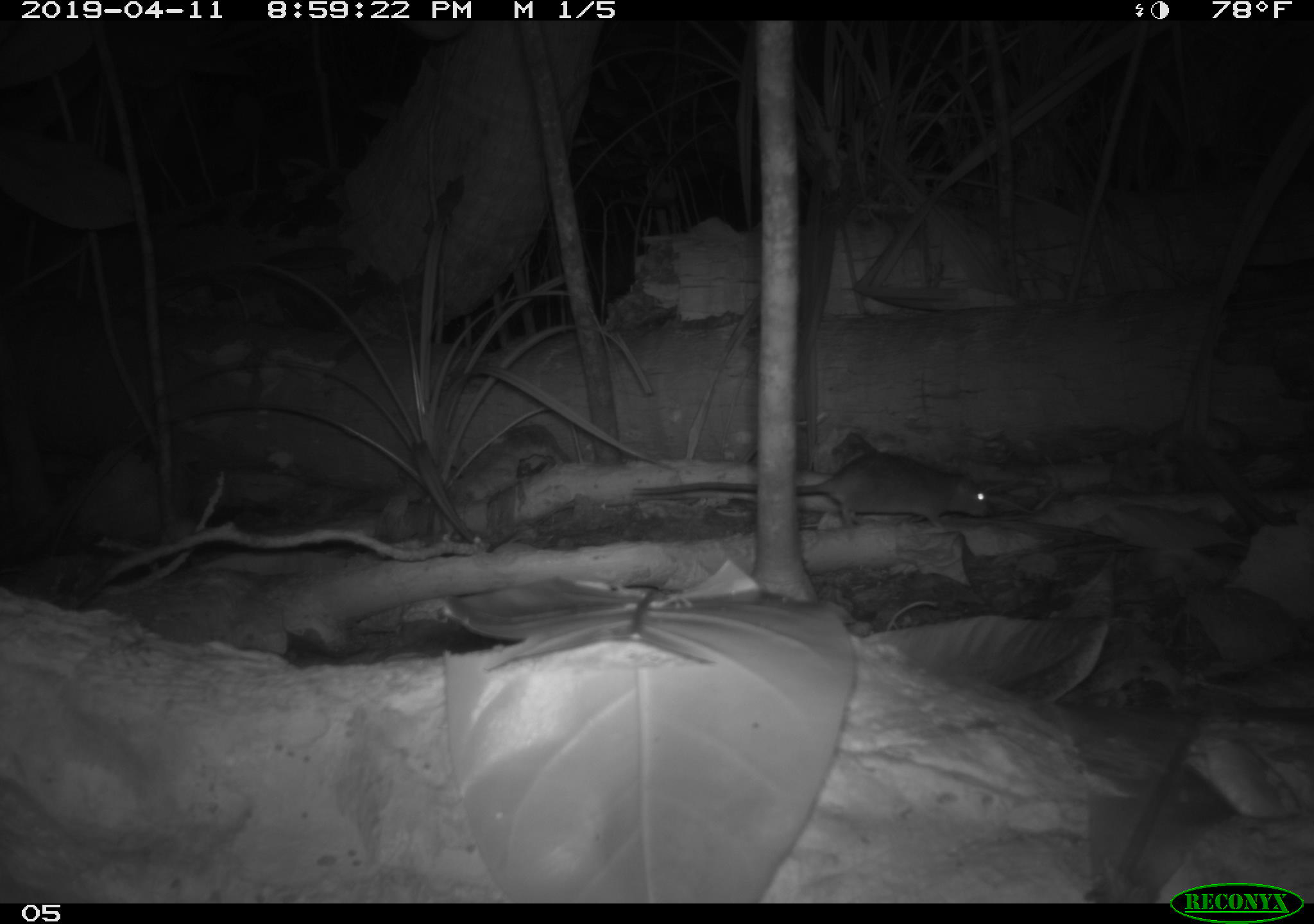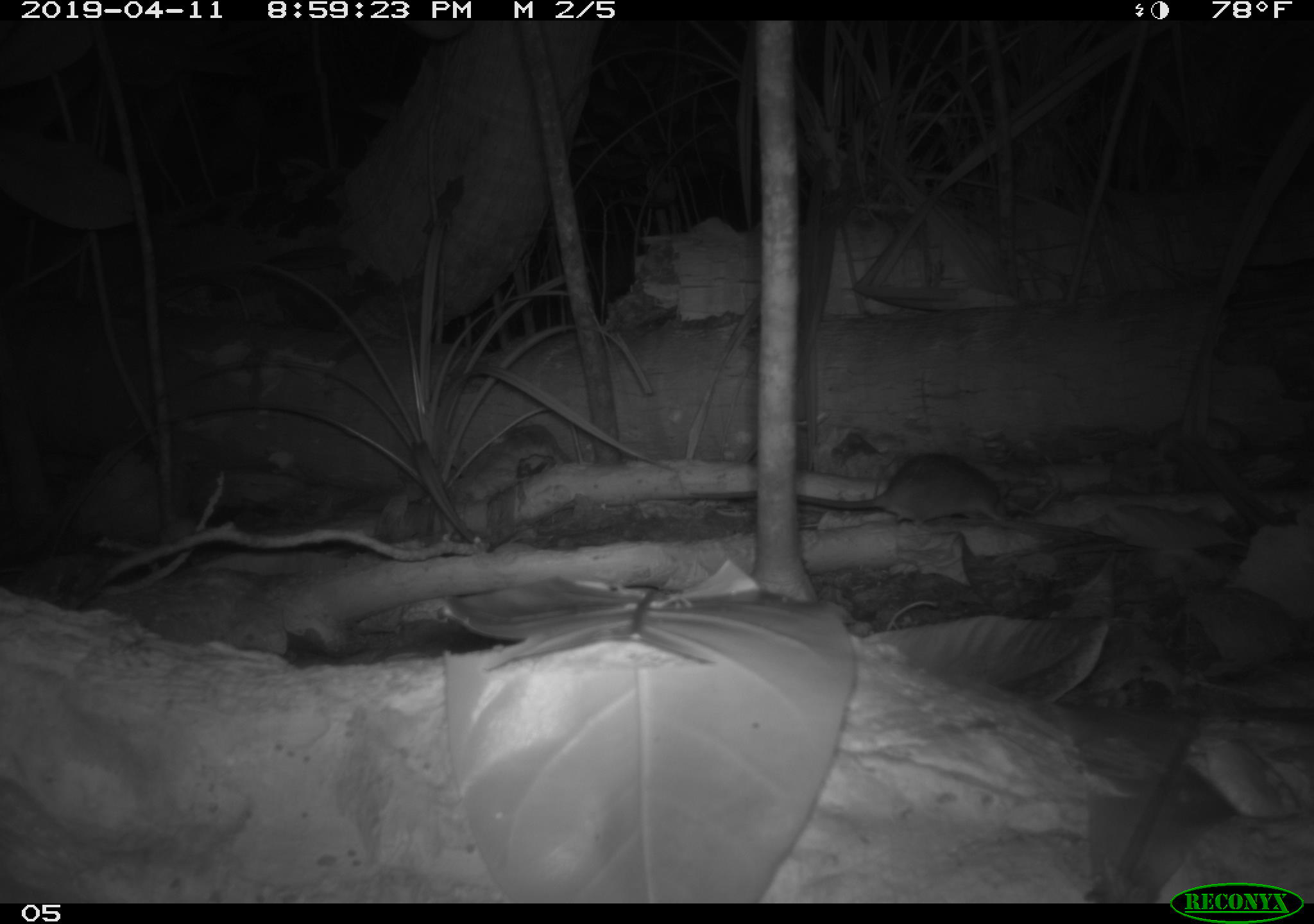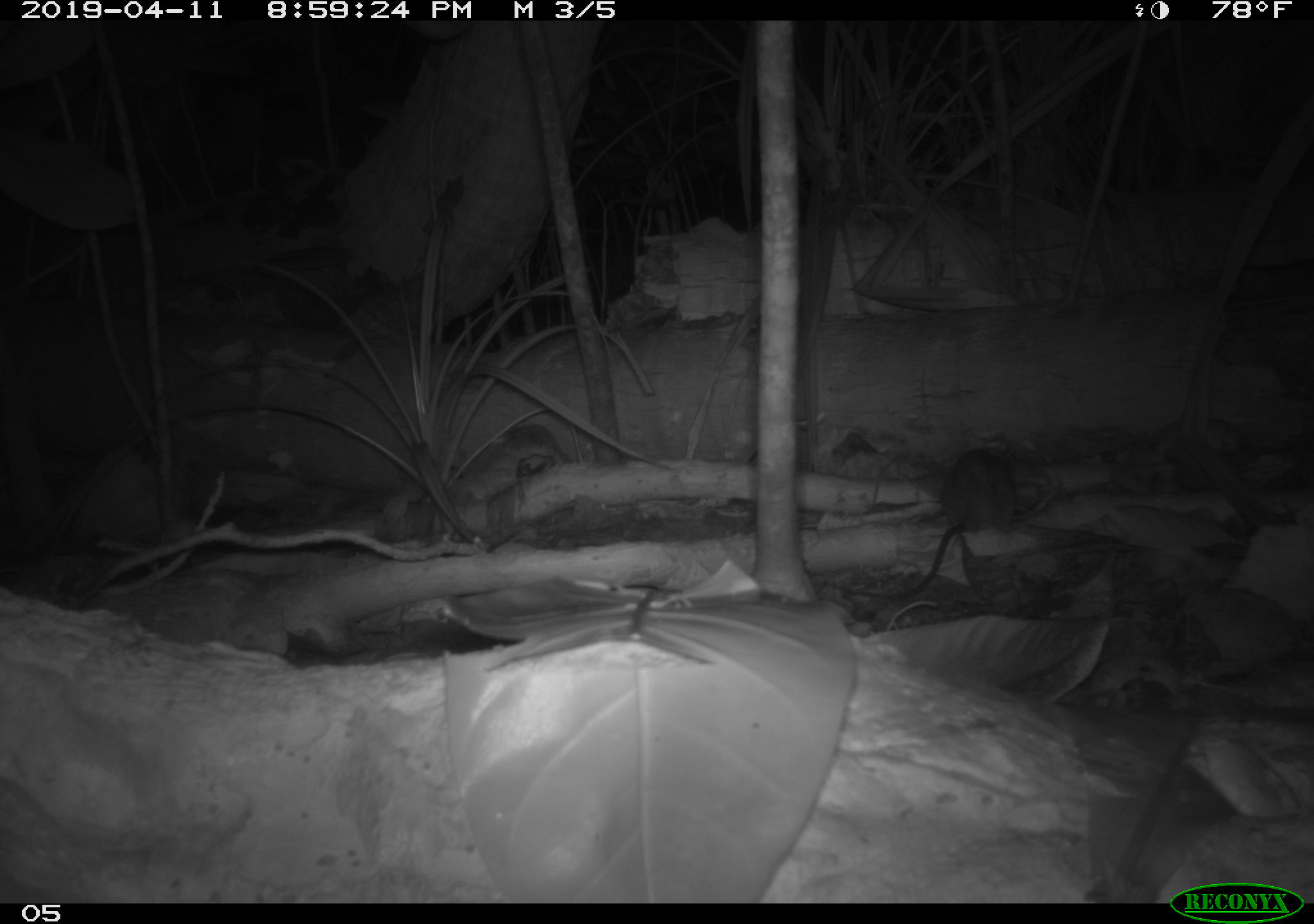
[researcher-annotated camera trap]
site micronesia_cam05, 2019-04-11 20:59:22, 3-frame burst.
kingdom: Animalia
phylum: Chordata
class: Mammalia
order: Rodentia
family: Muridae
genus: Rattus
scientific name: Rattus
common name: rat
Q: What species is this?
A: Rat (Rattus).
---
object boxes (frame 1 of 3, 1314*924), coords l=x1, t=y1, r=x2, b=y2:
rat: l=783, t=451, r=991, b=533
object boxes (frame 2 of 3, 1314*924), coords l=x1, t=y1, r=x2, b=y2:
rat: l=805, t=450, r=1032, b=530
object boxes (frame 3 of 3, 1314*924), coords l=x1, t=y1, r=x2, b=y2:
rat: l=905, t=445, r=1020, b=592